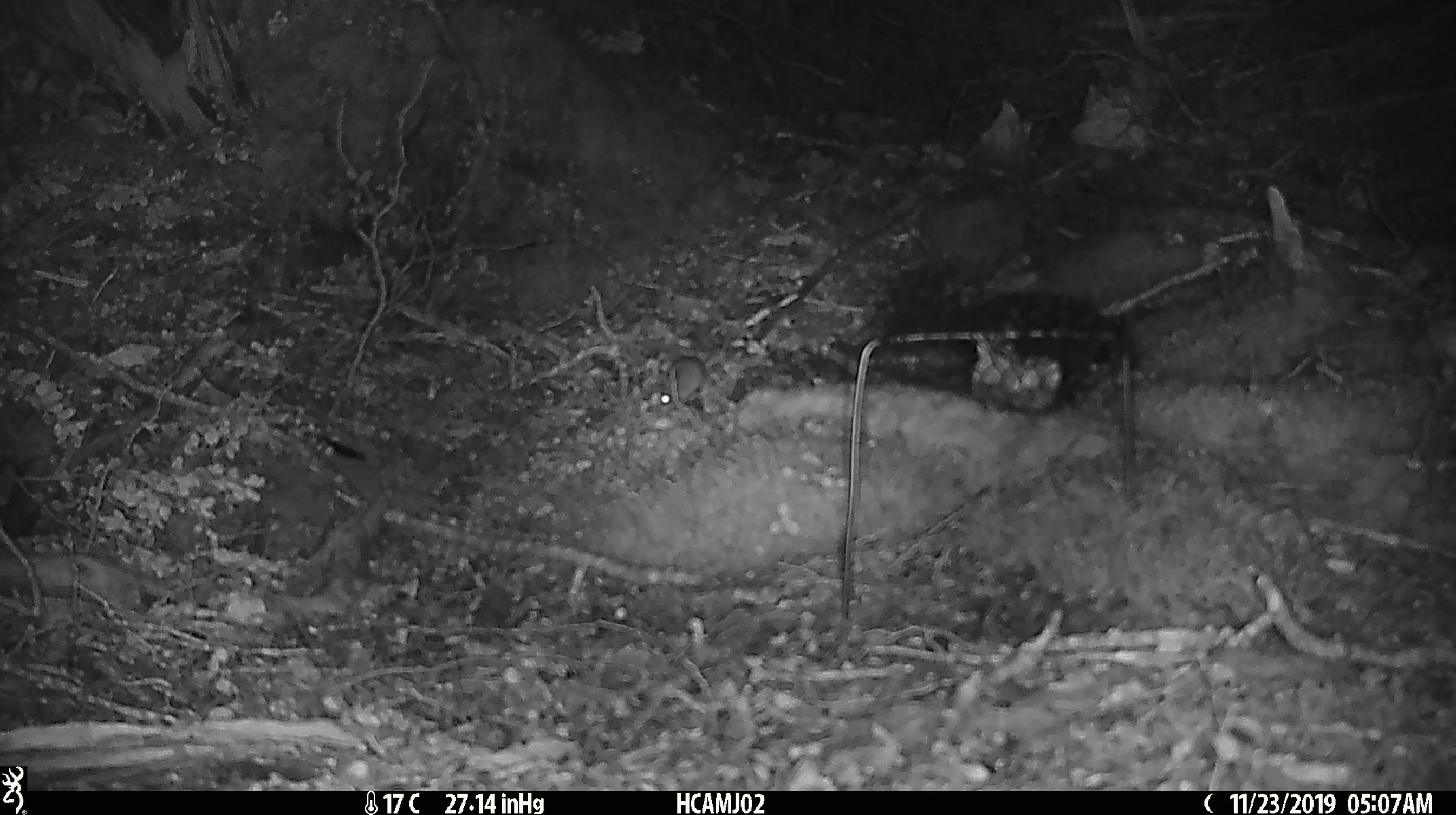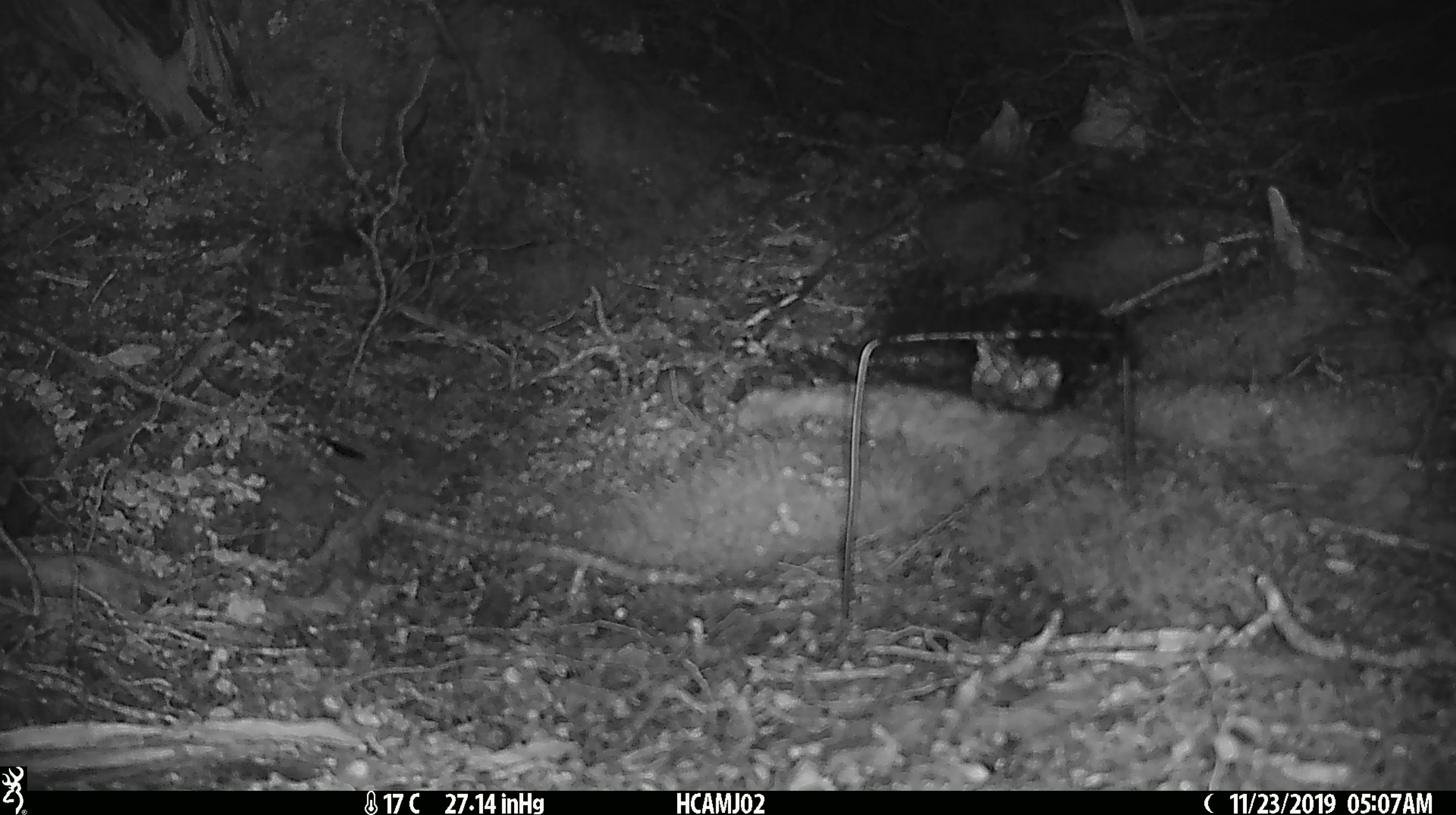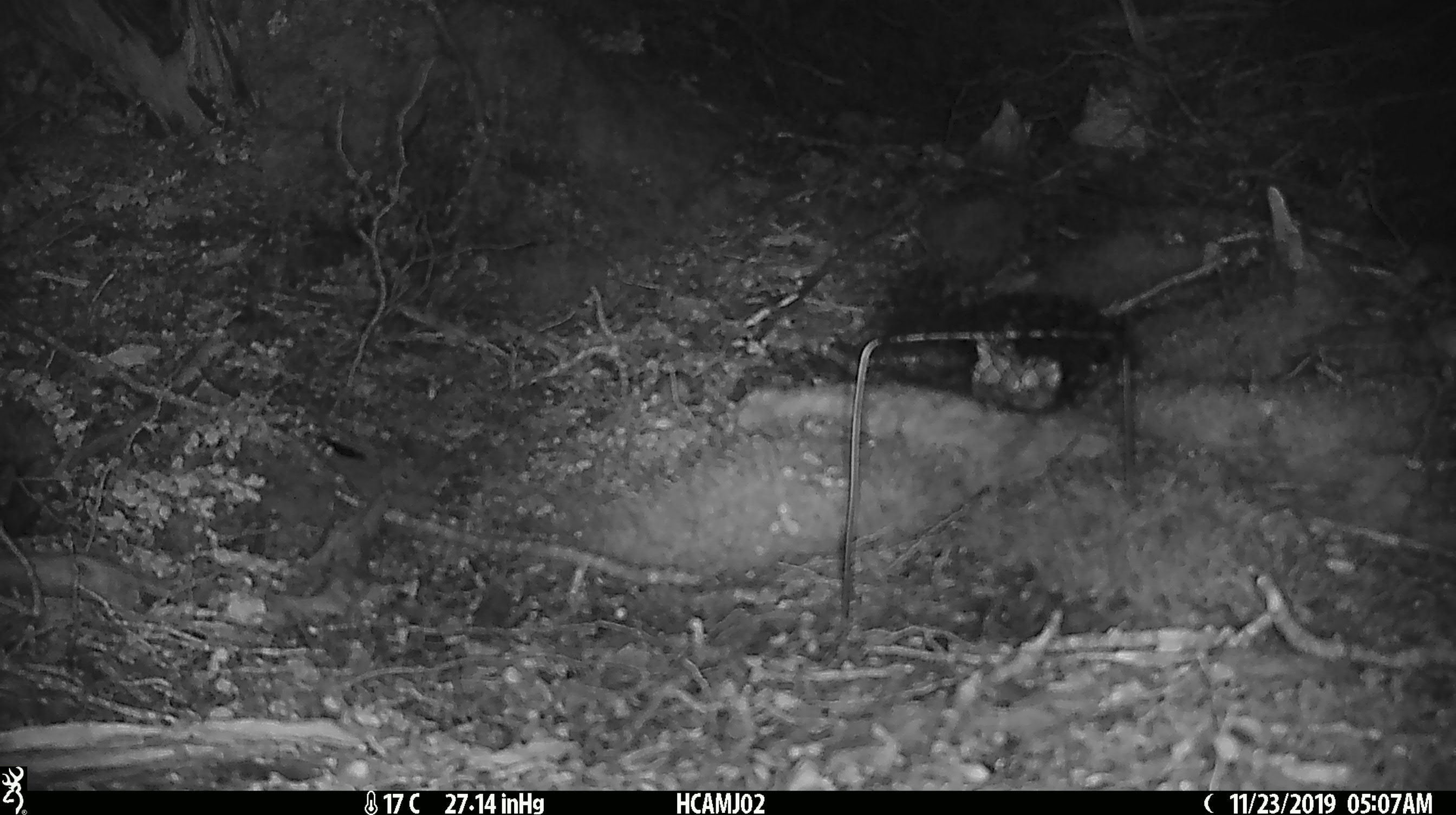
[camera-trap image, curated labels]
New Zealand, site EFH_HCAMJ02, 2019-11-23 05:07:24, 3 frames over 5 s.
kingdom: Animalia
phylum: Chordata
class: Mammalia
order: Rodentia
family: Muridae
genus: Mus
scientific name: Mus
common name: mouse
Mouse (Mus).